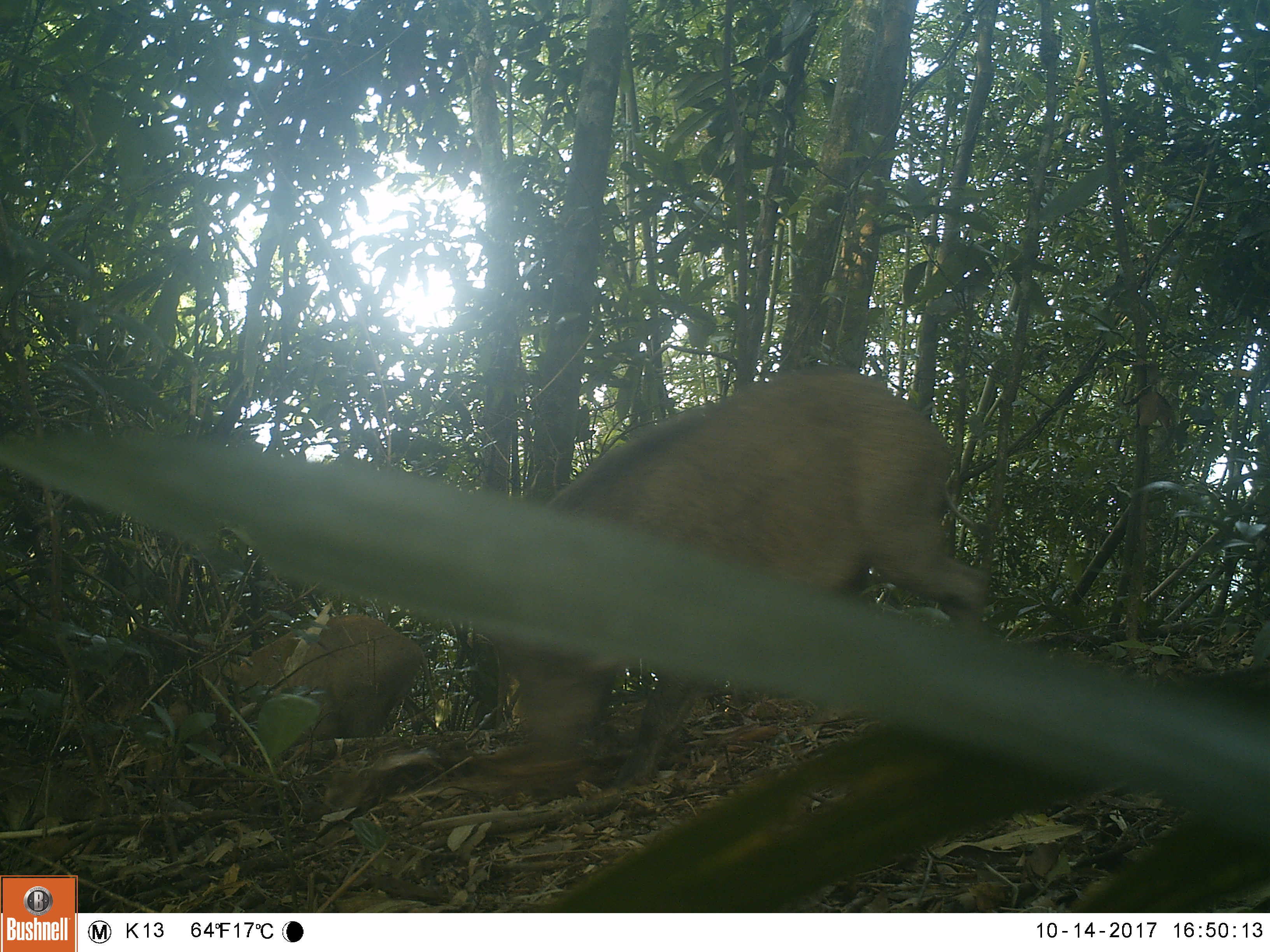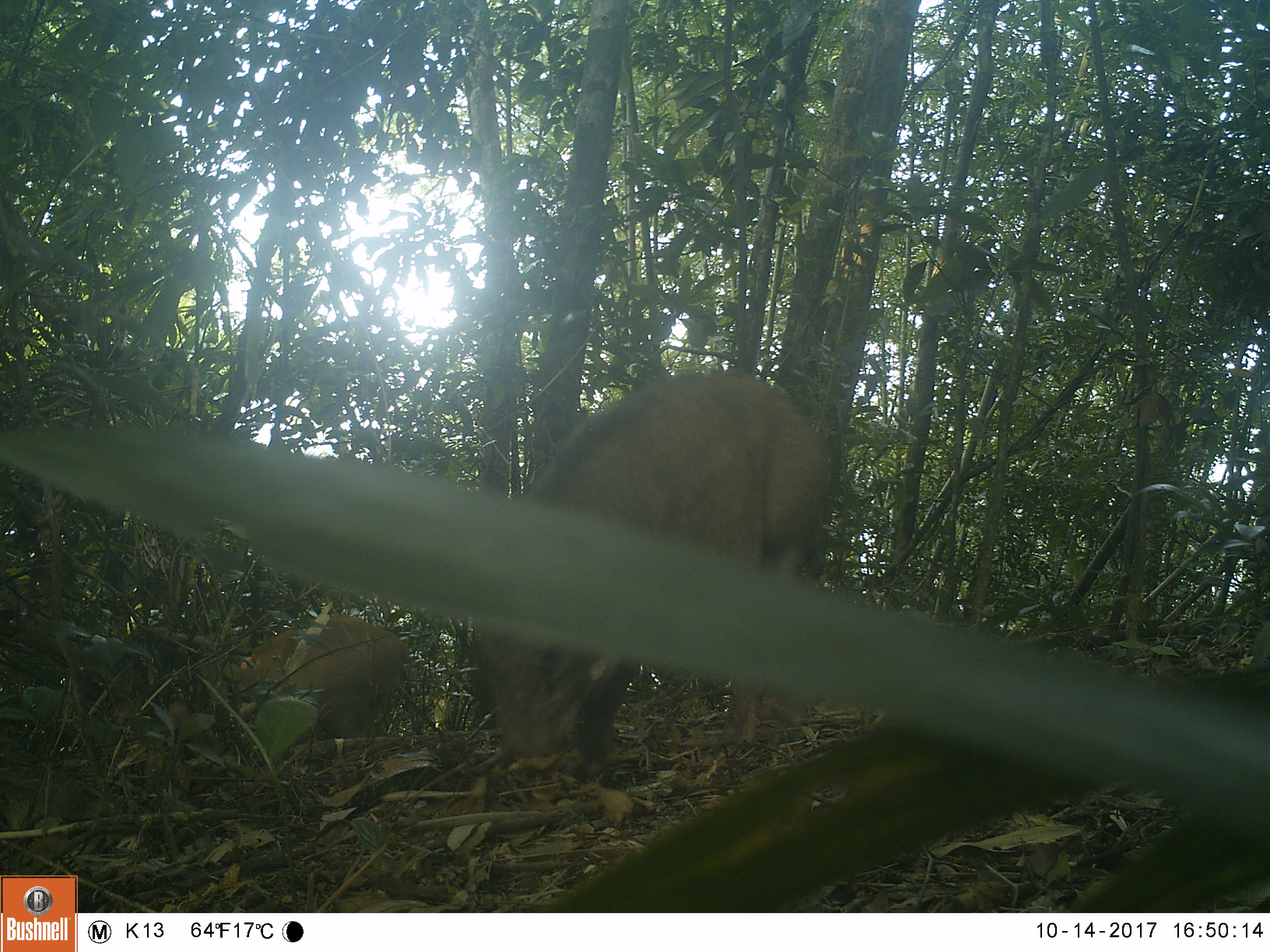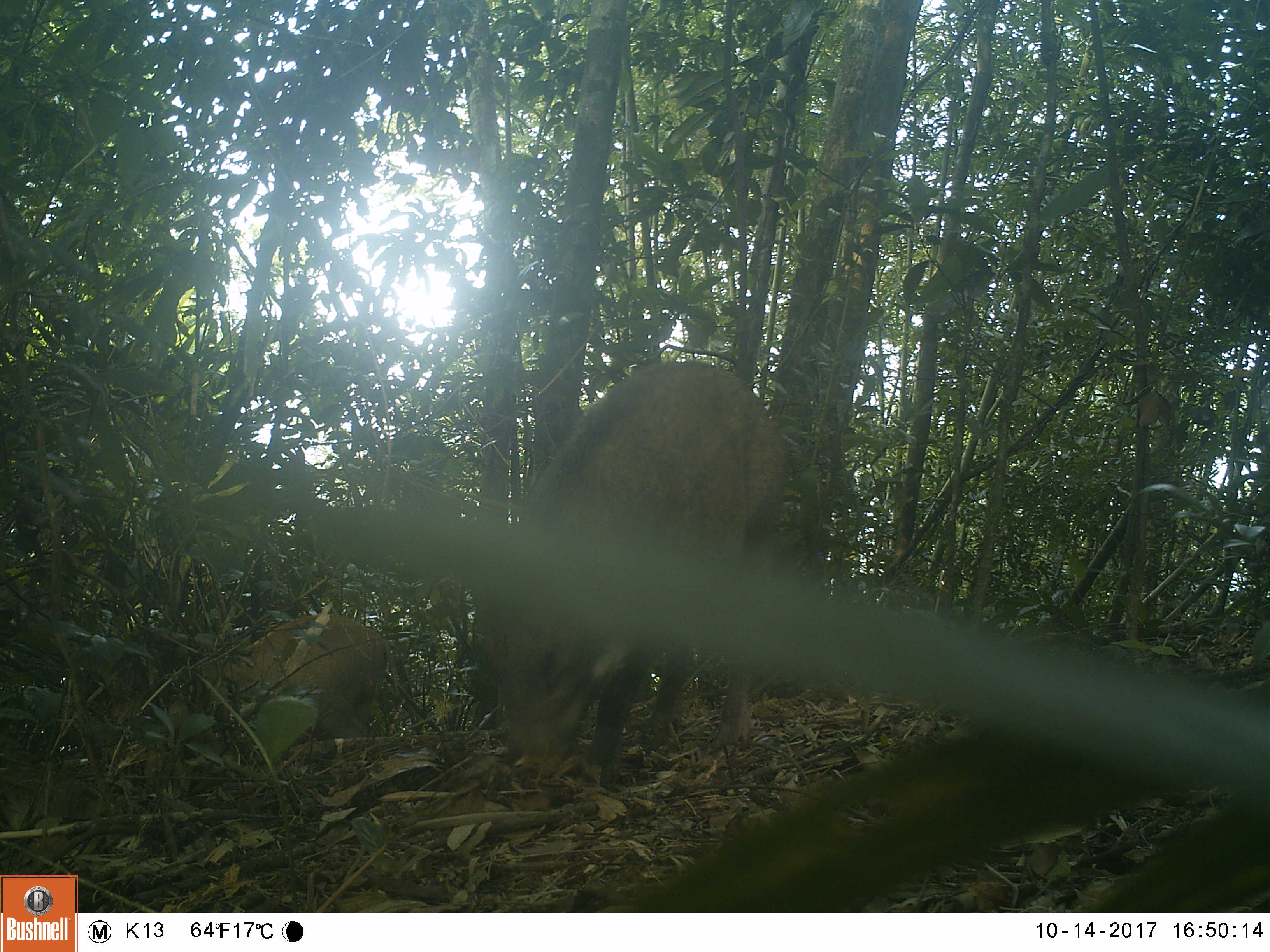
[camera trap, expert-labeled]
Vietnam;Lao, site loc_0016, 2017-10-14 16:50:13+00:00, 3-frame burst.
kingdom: Animalia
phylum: Chordata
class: Mammalia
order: Artiodactyla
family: Suidae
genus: Sus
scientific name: Sus scrofa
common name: eurasian wild pig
Eurasian wild pig (Sus scrofa). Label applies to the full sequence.